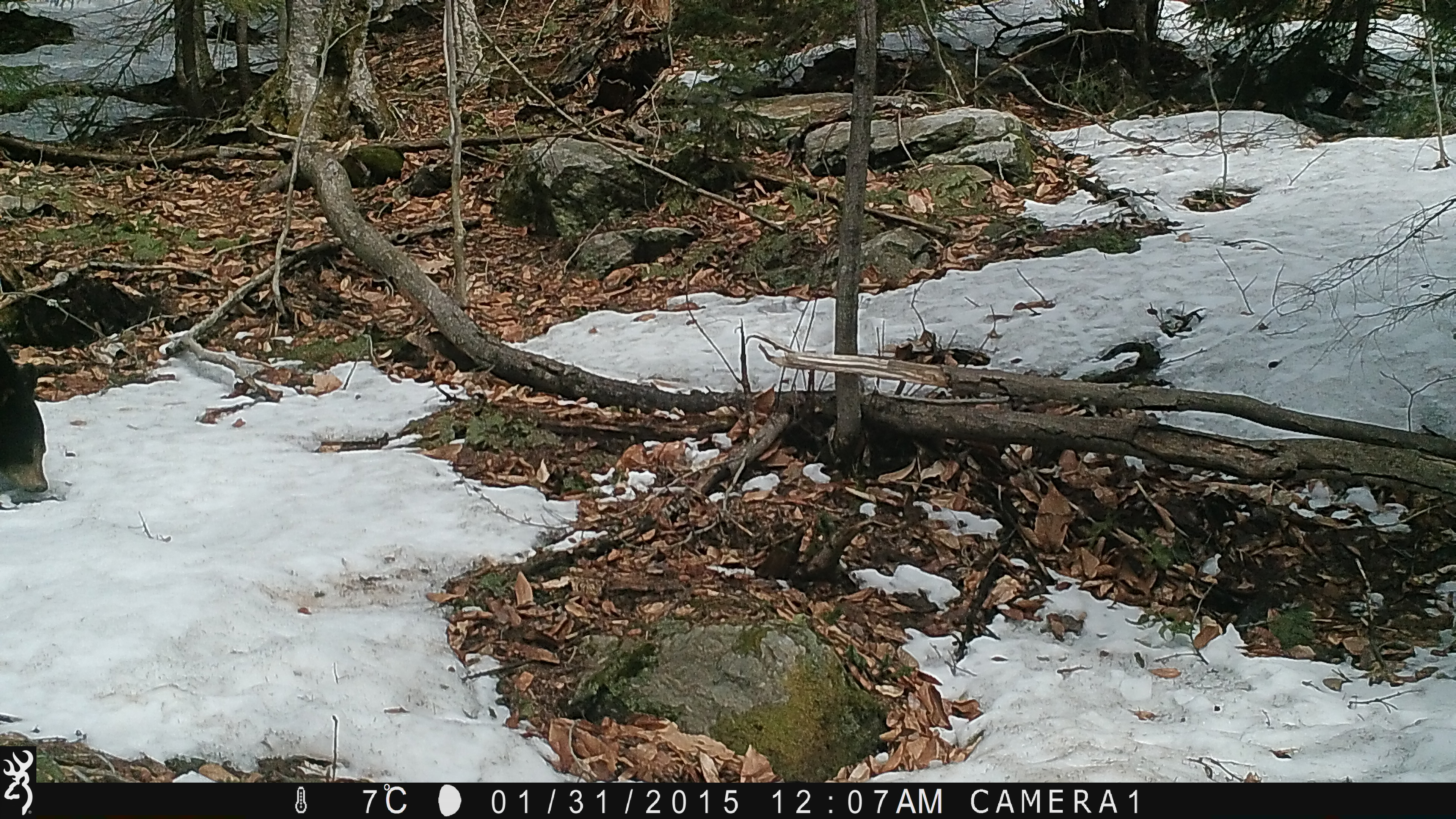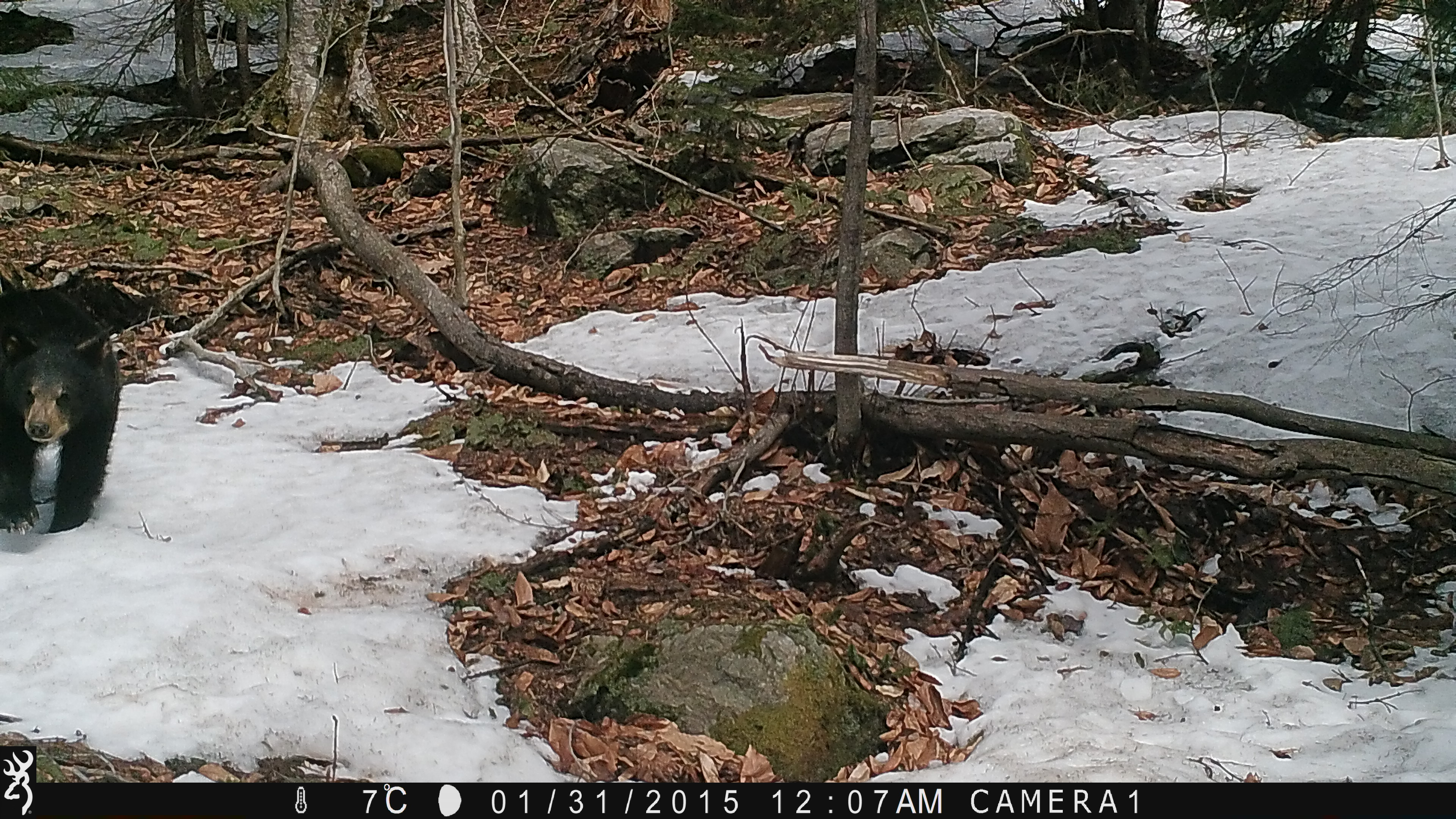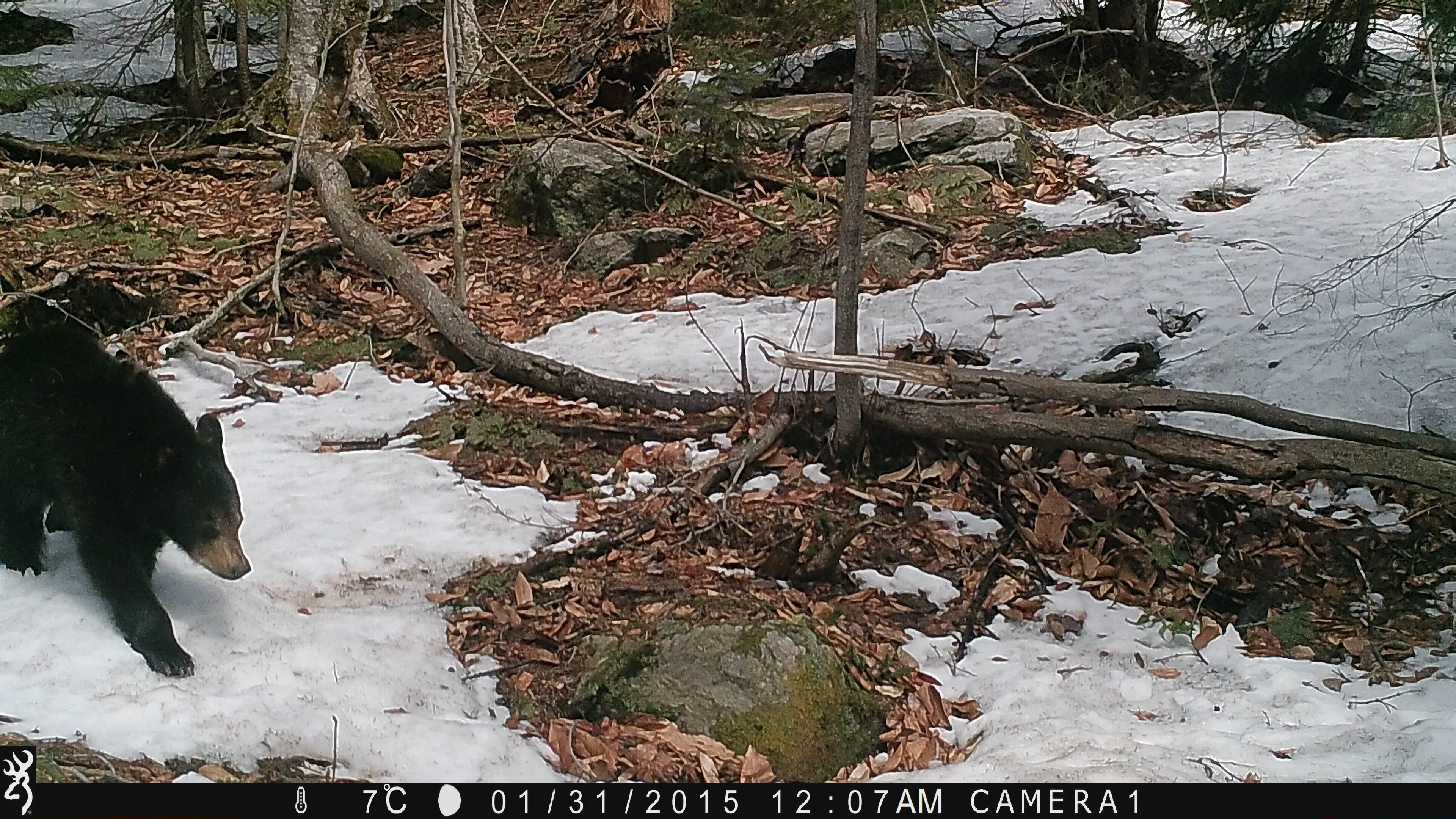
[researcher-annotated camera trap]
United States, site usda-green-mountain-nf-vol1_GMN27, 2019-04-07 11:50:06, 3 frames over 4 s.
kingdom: Animalia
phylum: Chordata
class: Mammalia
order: Carnivora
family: Ursidae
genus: Ursus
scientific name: Ursus americanus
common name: black bear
Black bear (Ursus americanus).